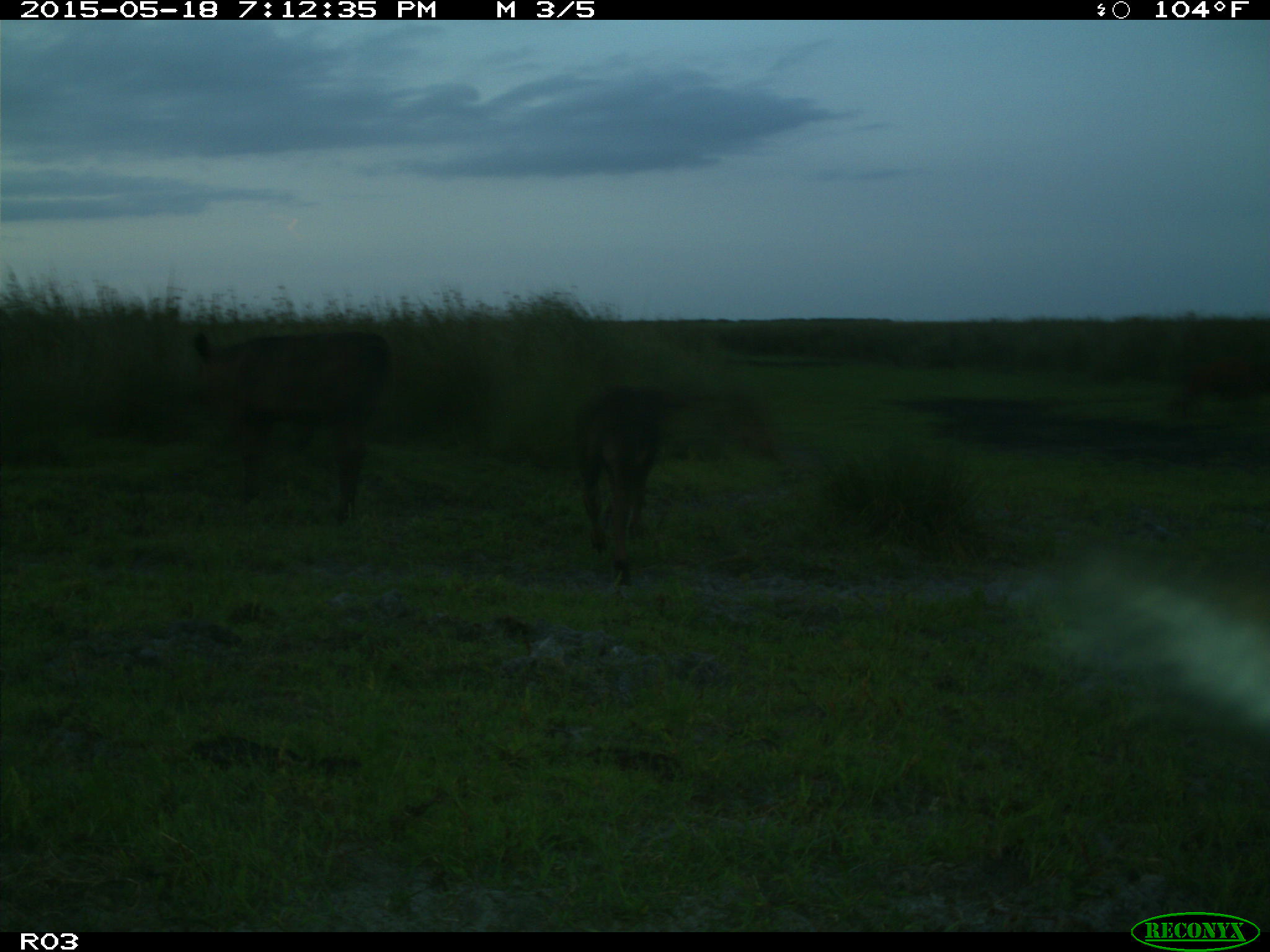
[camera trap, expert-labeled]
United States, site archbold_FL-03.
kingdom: Animalia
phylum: Chordata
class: Mammalia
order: Artiodactyla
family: Bovidae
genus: Bos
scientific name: Bos taurus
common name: domestic cow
Bos taurus (domestic cow).